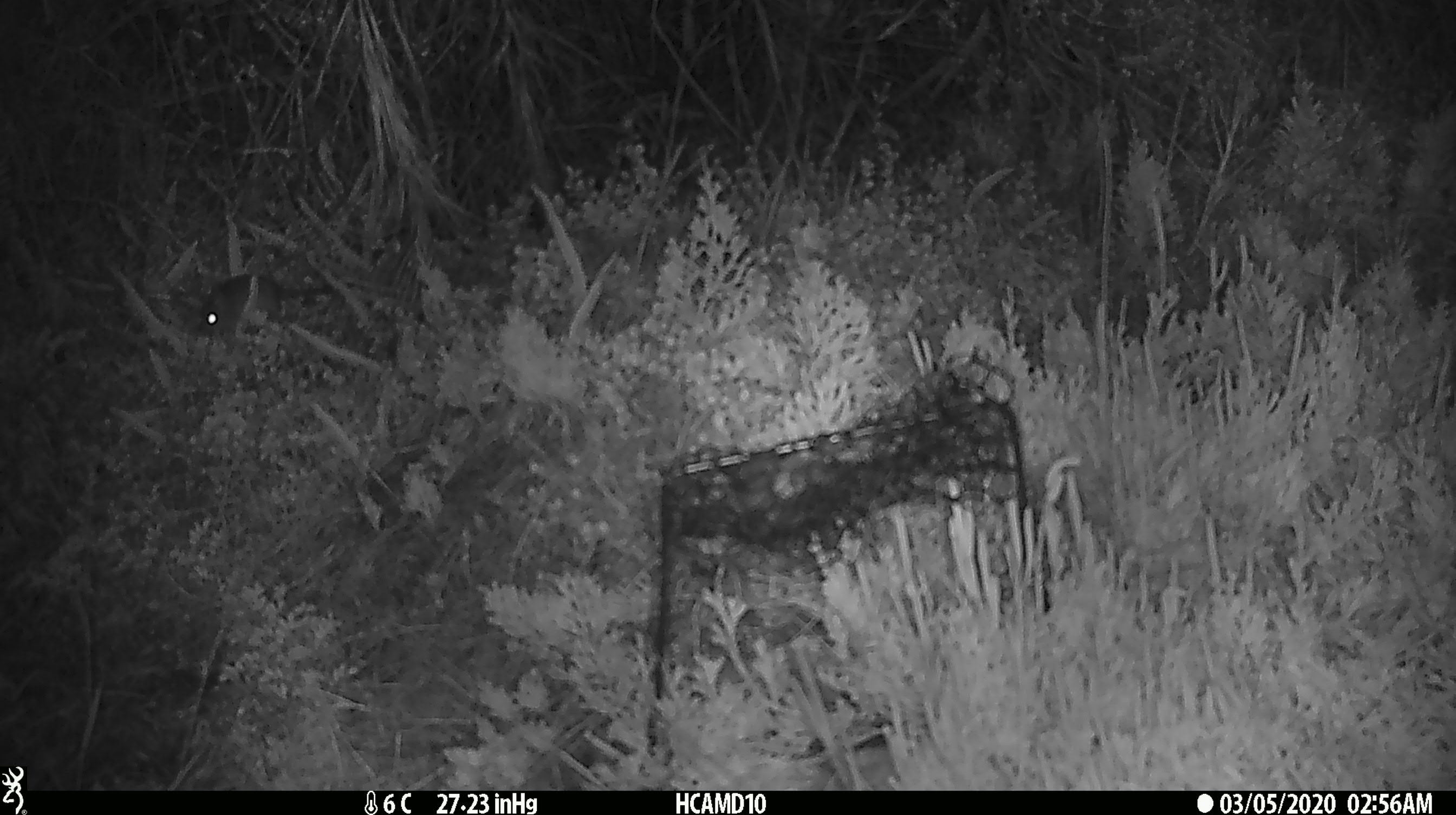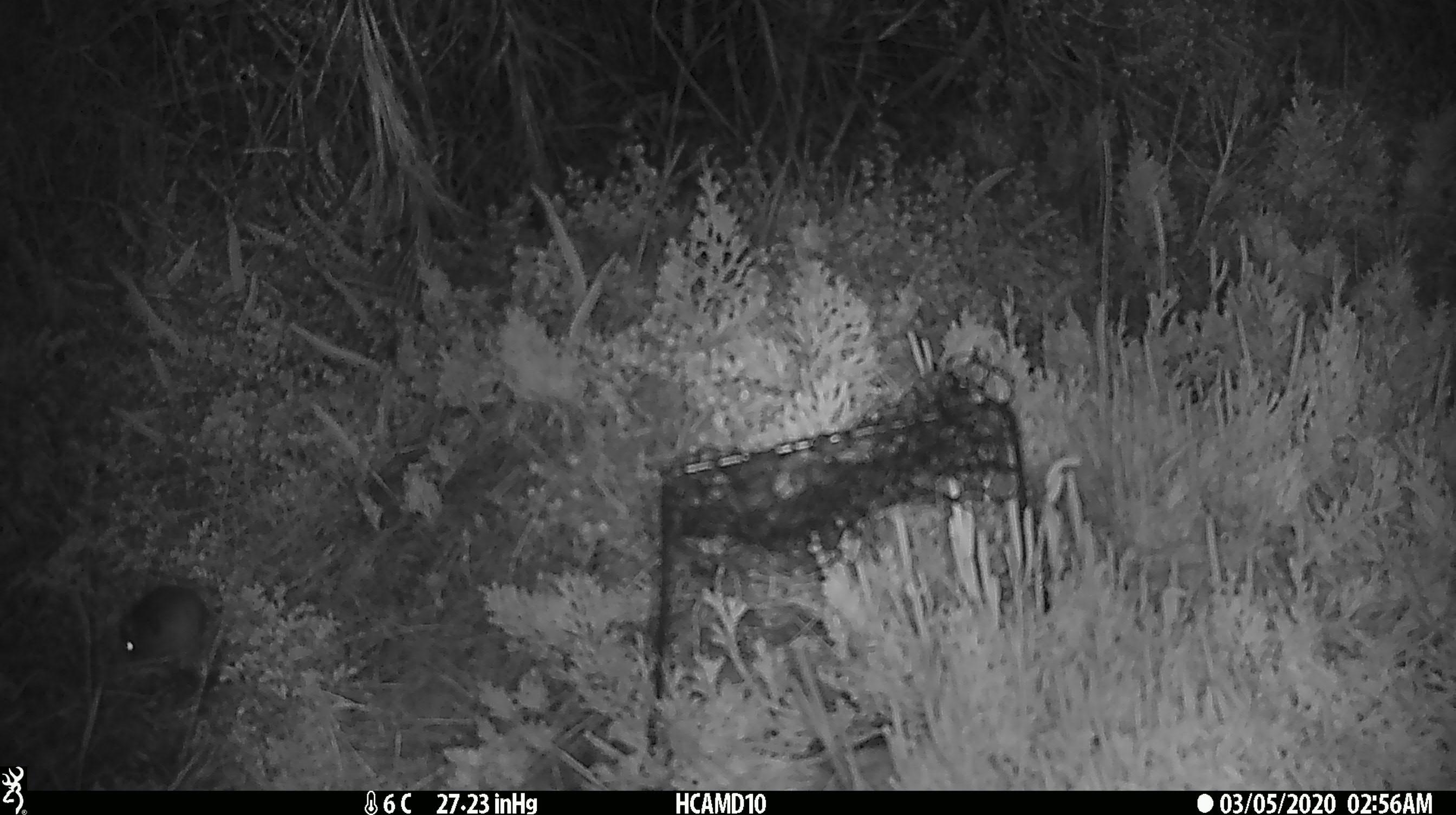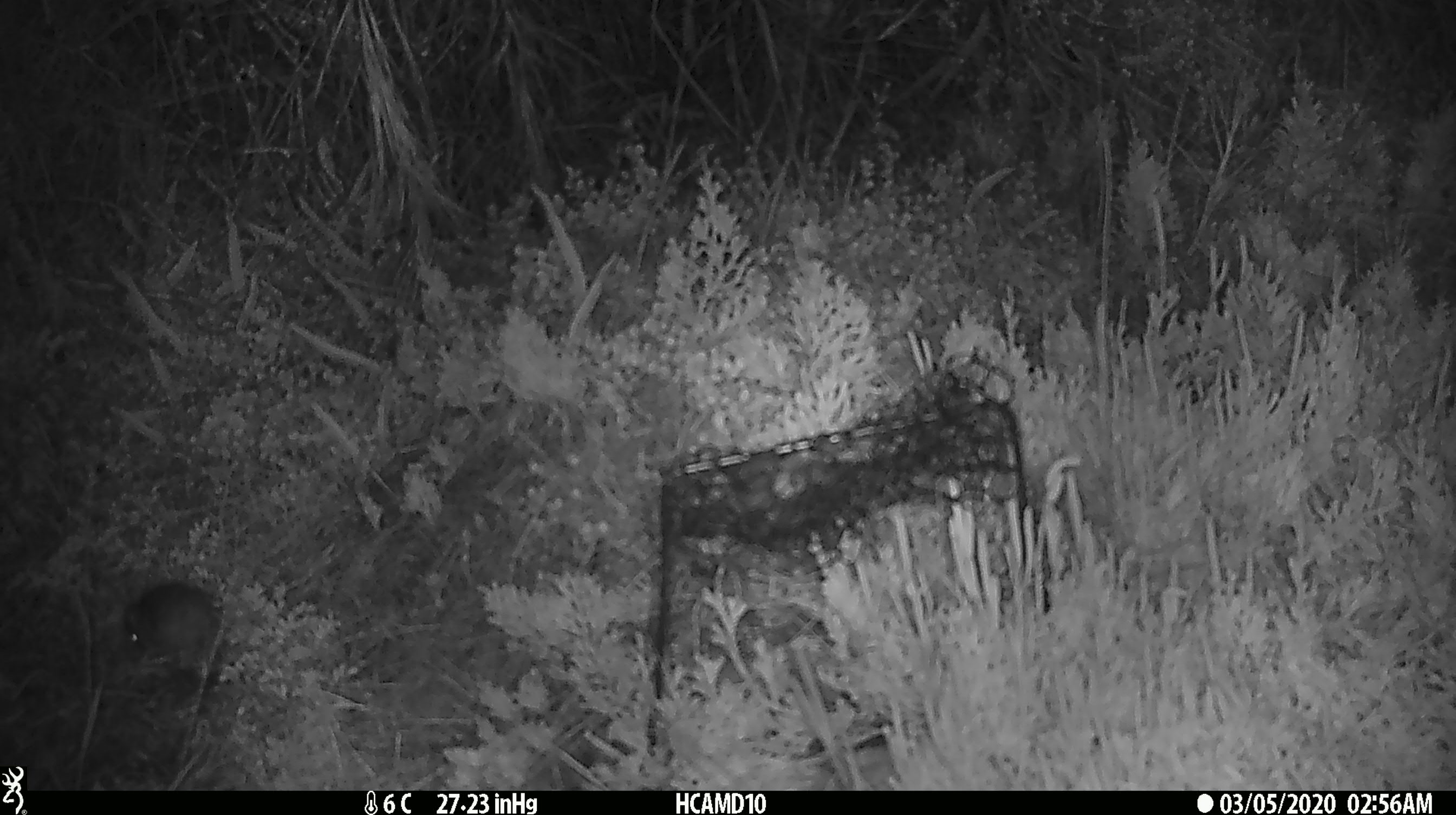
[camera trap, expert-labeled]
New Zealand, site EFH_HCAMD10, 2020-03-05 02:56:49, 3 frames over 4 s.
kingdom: Animalia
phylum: Chordata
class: Mammalia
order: Rodentia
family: Muridae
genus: Mus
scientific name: Mus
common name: mouse